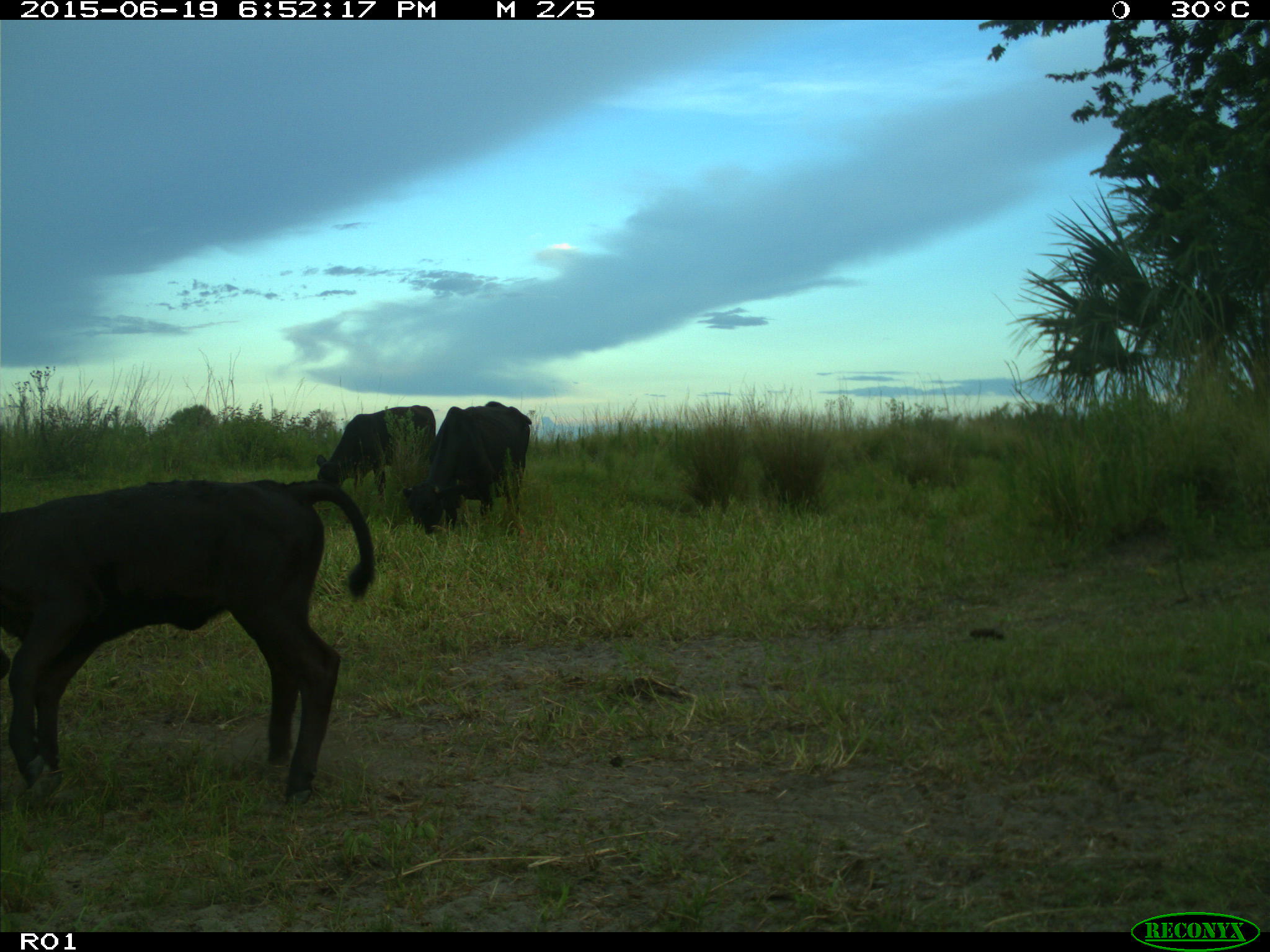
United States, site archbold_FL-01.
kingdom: Animalia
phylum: Chordata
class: Mammalia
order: Artiodactyla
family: Bovidae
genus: Bos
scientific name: Bos taurus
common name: domestic cow